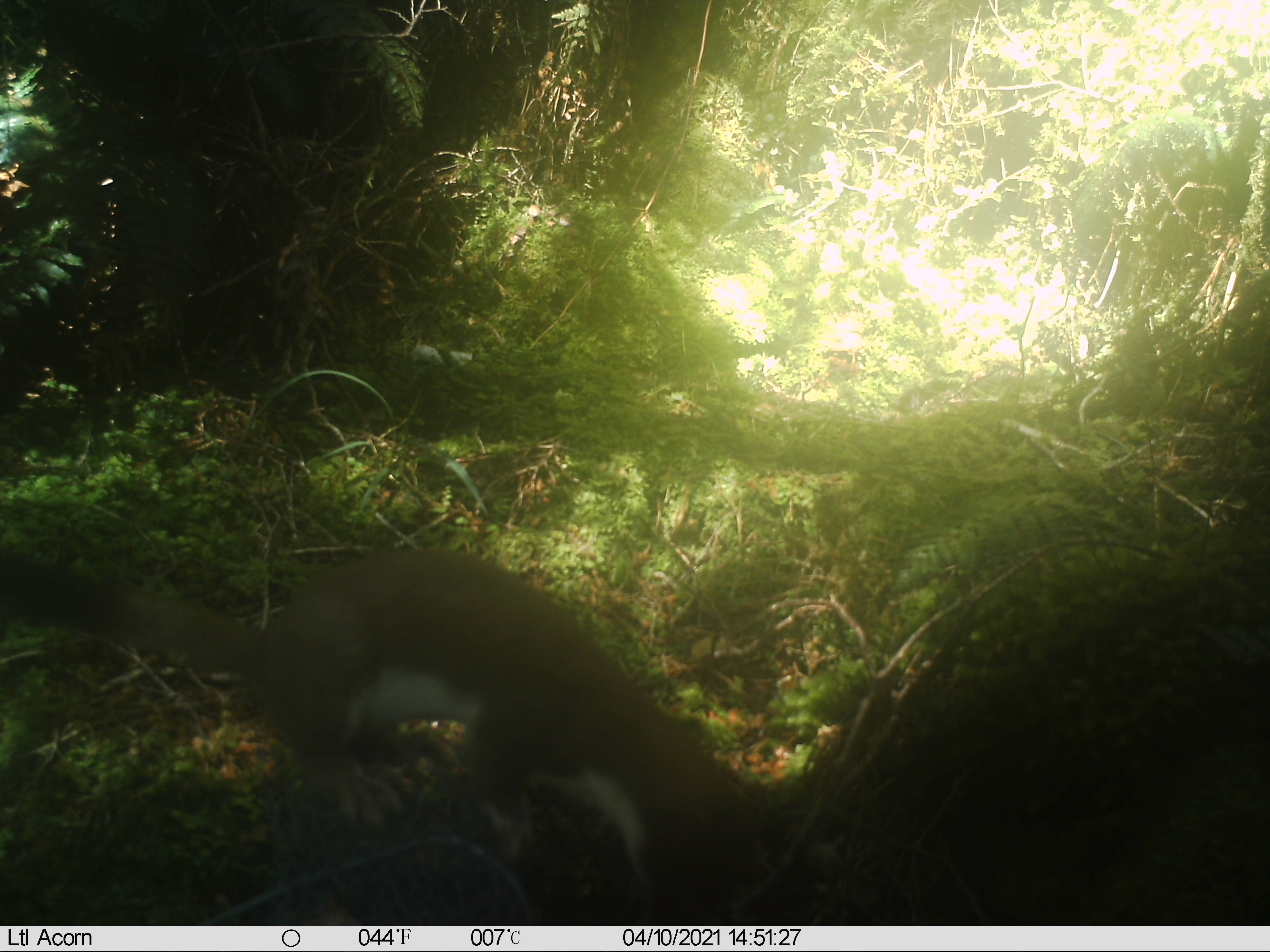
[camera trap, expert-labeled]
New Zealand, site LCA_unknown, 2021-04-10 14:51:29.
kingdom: Animalia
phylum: Chordata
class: Mammalia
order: Carnivora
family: Mustelidae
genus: Mustela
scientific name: Mustela erminea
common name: stoat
Stoat (Mustela erminea).